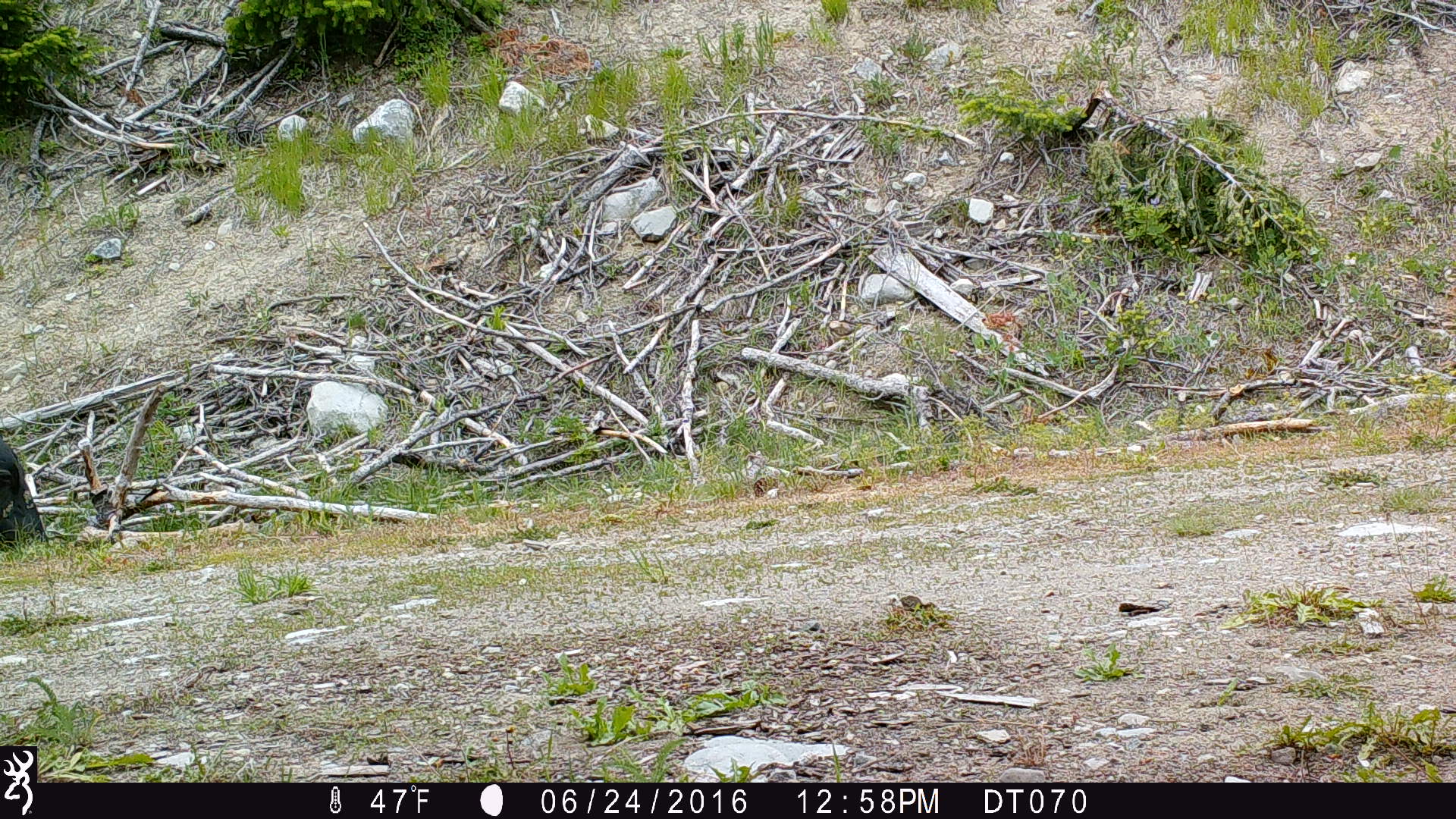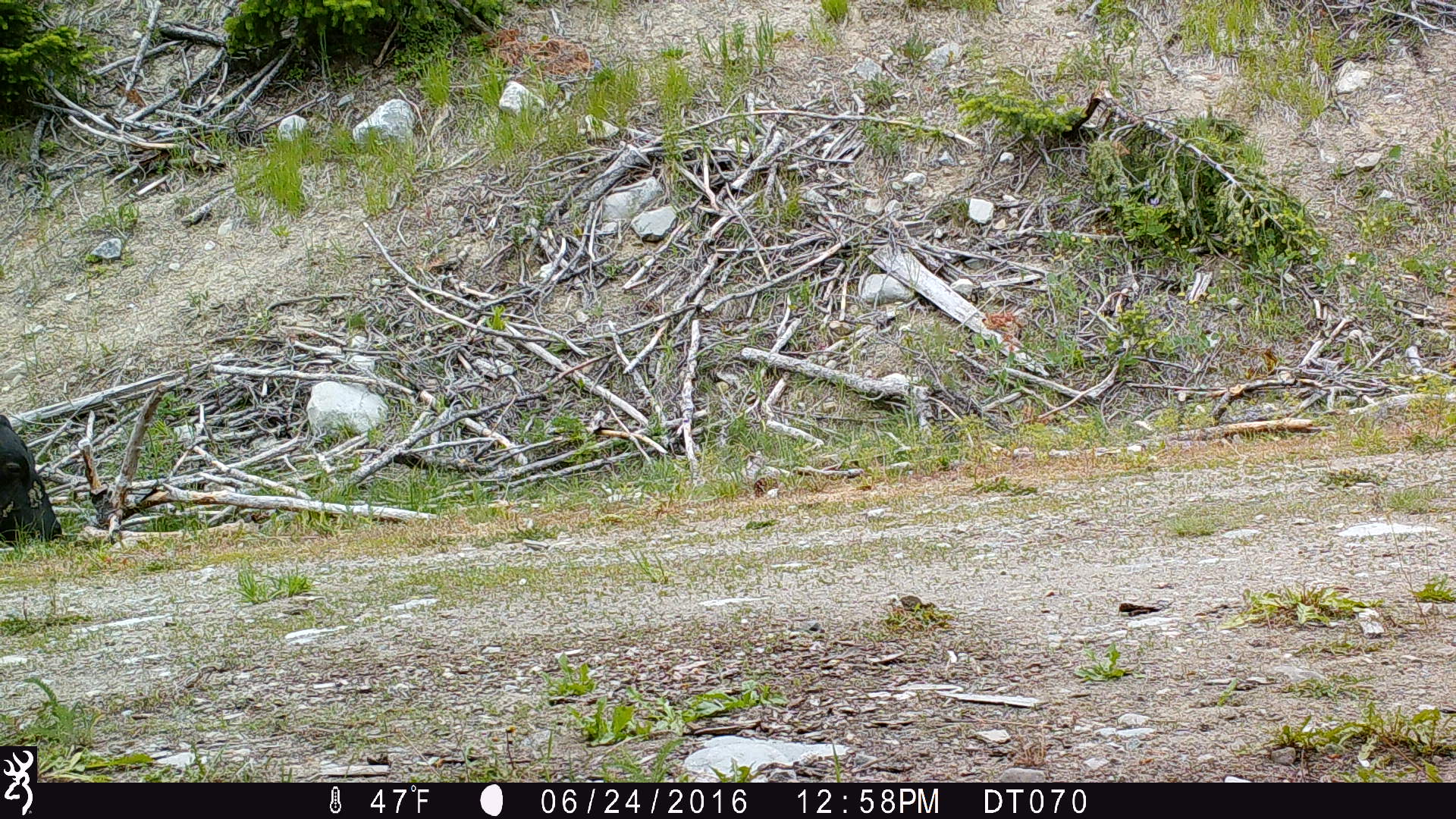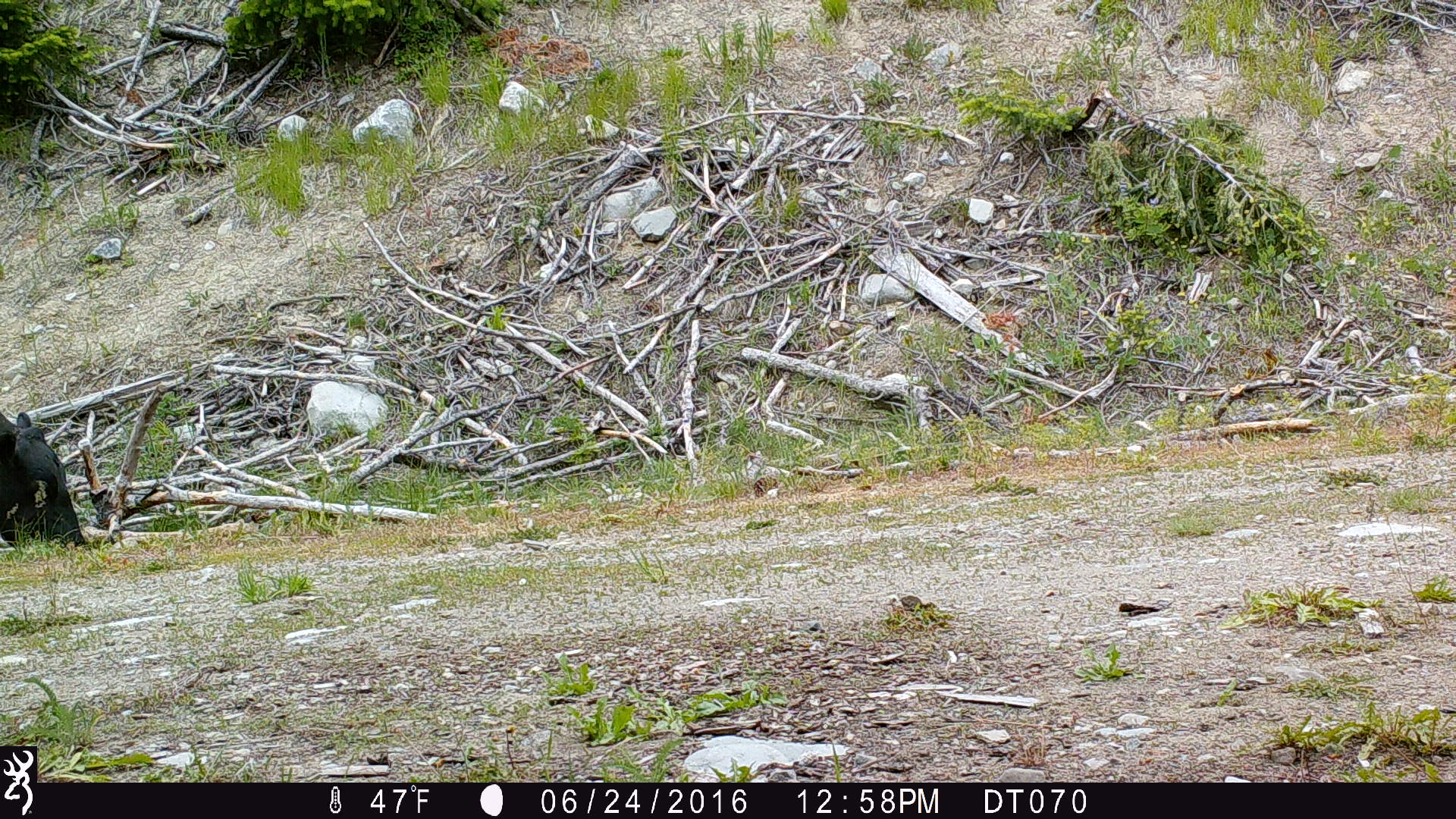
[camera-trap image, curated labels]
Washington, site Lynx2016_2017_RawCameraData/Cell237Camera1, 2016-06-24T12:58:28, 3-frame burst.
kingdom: Animalia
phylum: Chordata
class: Mammalia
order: Artiodactyla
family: Bovidae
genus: Bos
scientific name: Bos taurus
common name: domestic cattle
Domestic cattle (Bos taurus). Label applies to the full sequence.